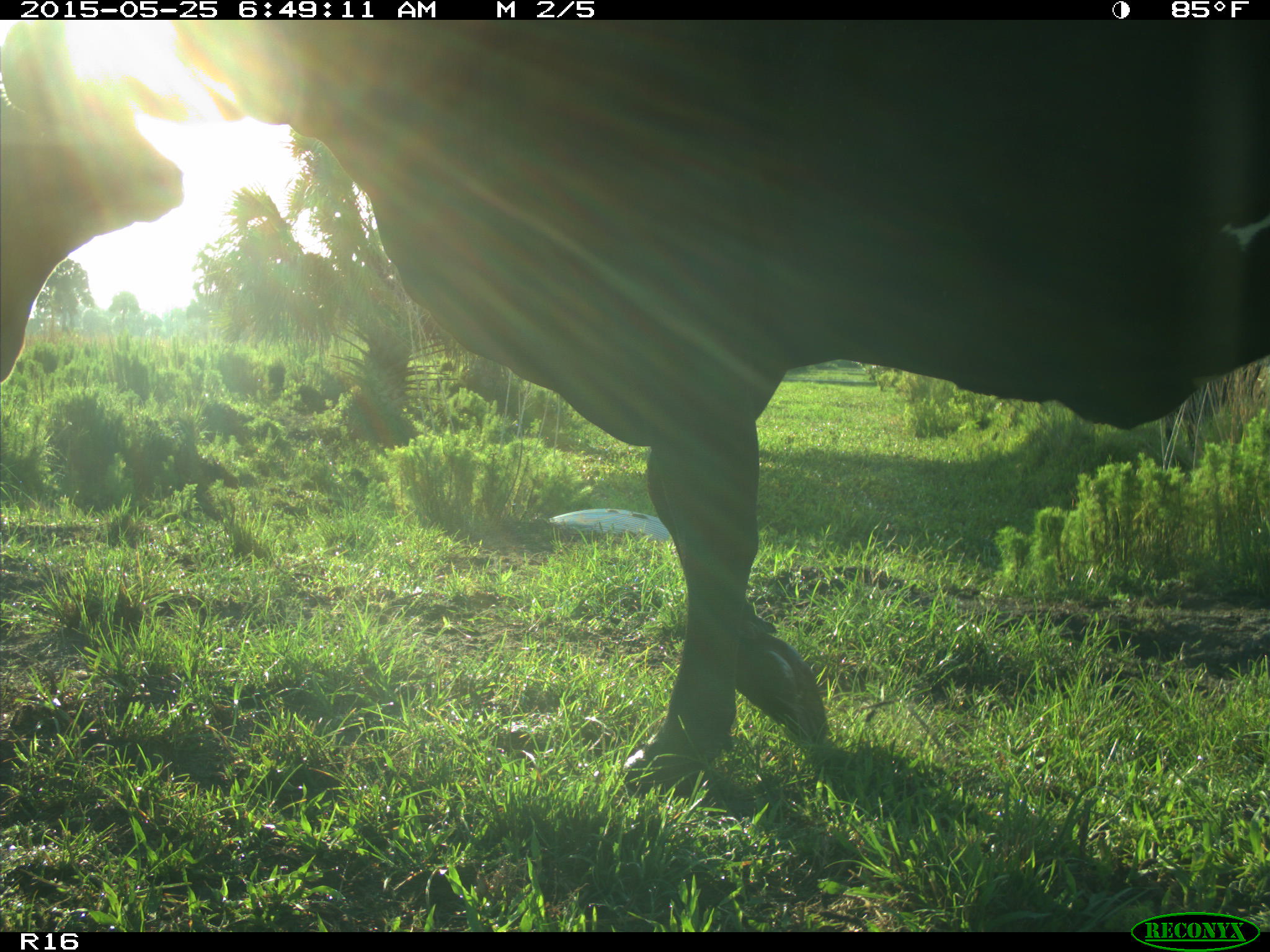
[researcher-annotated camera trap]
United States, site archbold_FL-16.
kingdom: Animalia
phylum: Chordata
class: Mammalia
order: Artiodactyla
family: Bovidae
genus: Bos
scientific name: Bos taurus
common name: domestic cow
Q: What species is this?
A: Bos taurus (domestic cow).